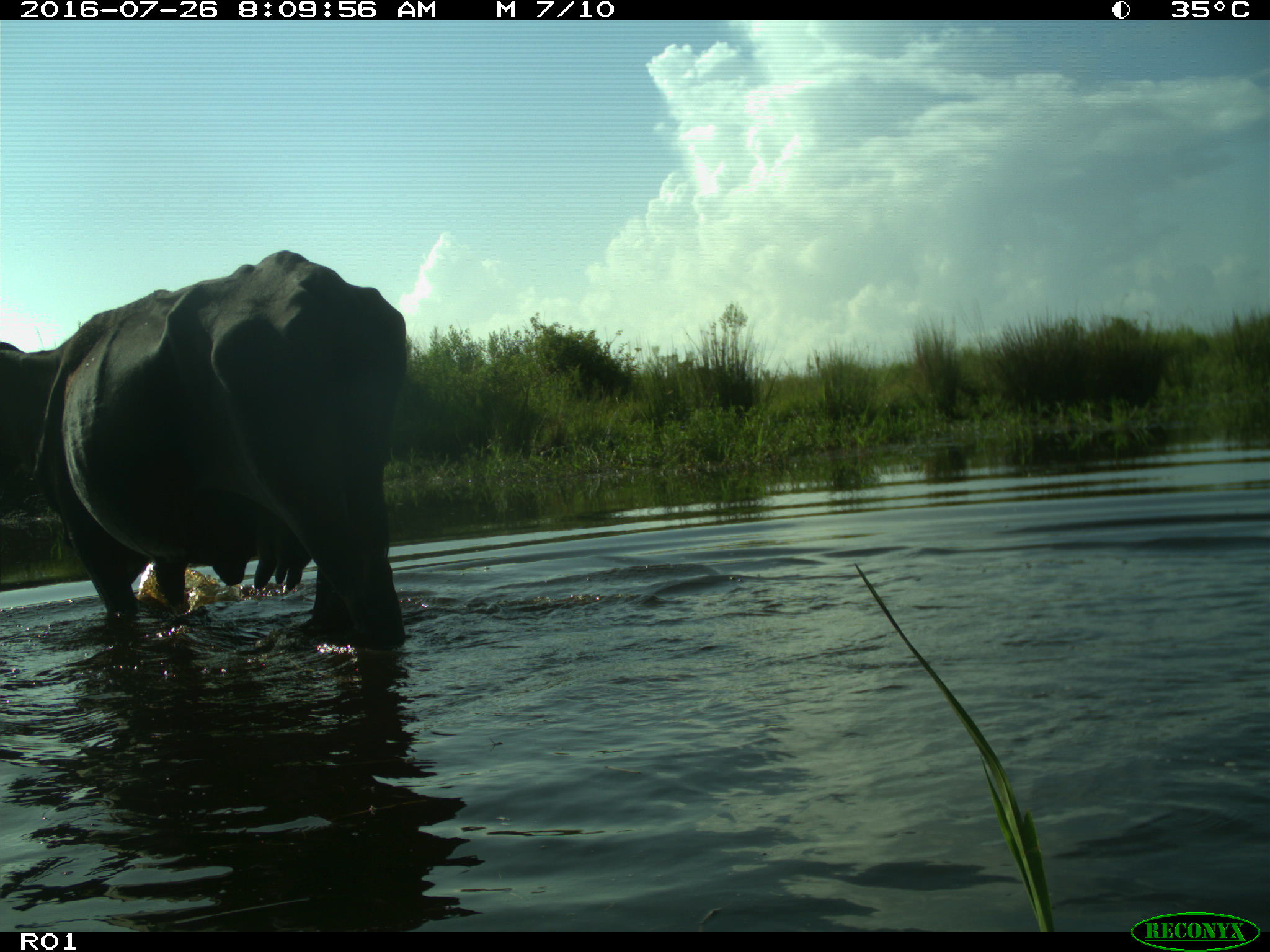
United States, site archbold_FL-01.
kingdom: Animalia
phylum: Chordata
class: Mammalia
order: Artiodactyla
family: Bovidae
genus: Bos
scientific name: Bos taurus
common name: domestic cow